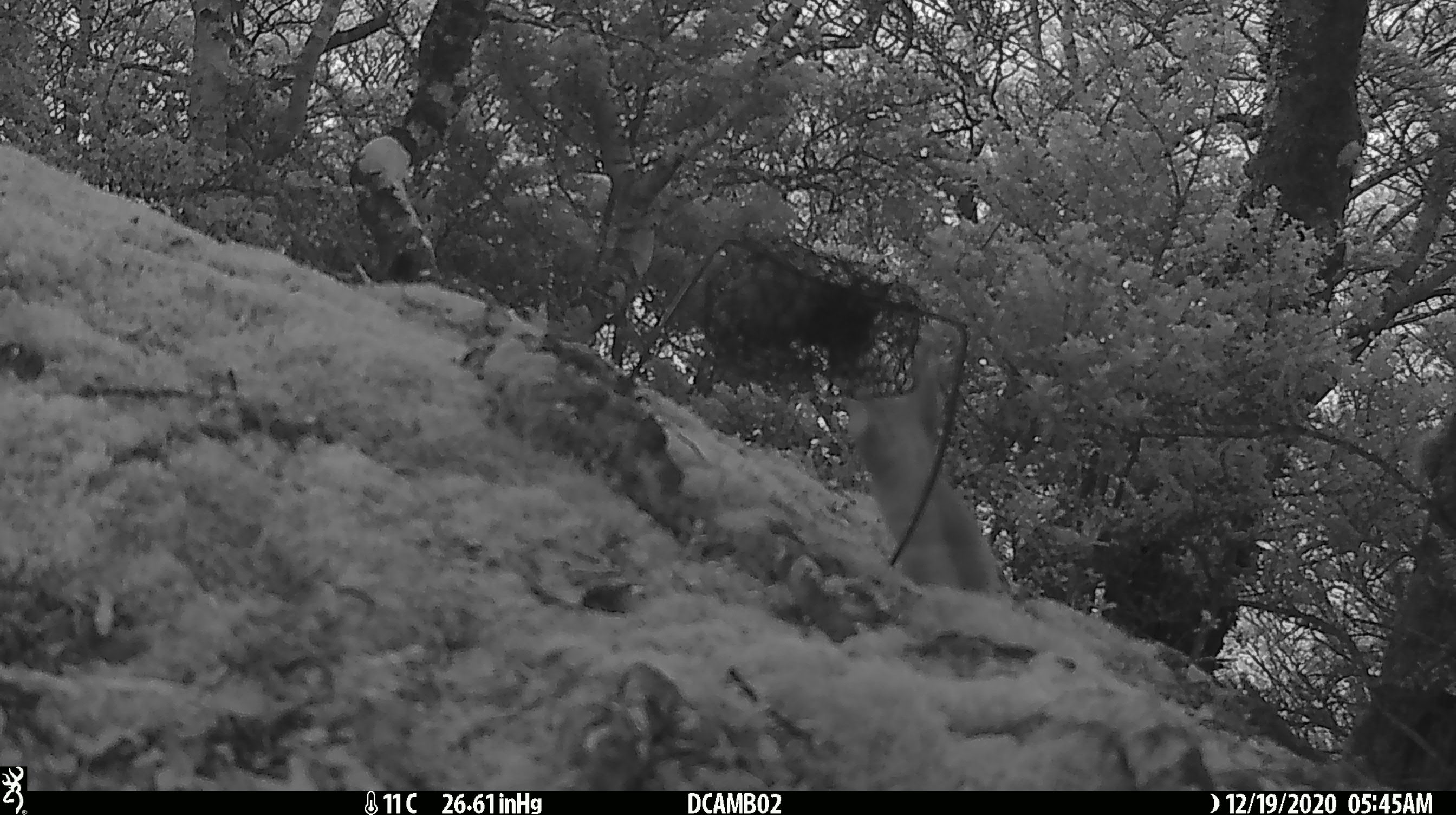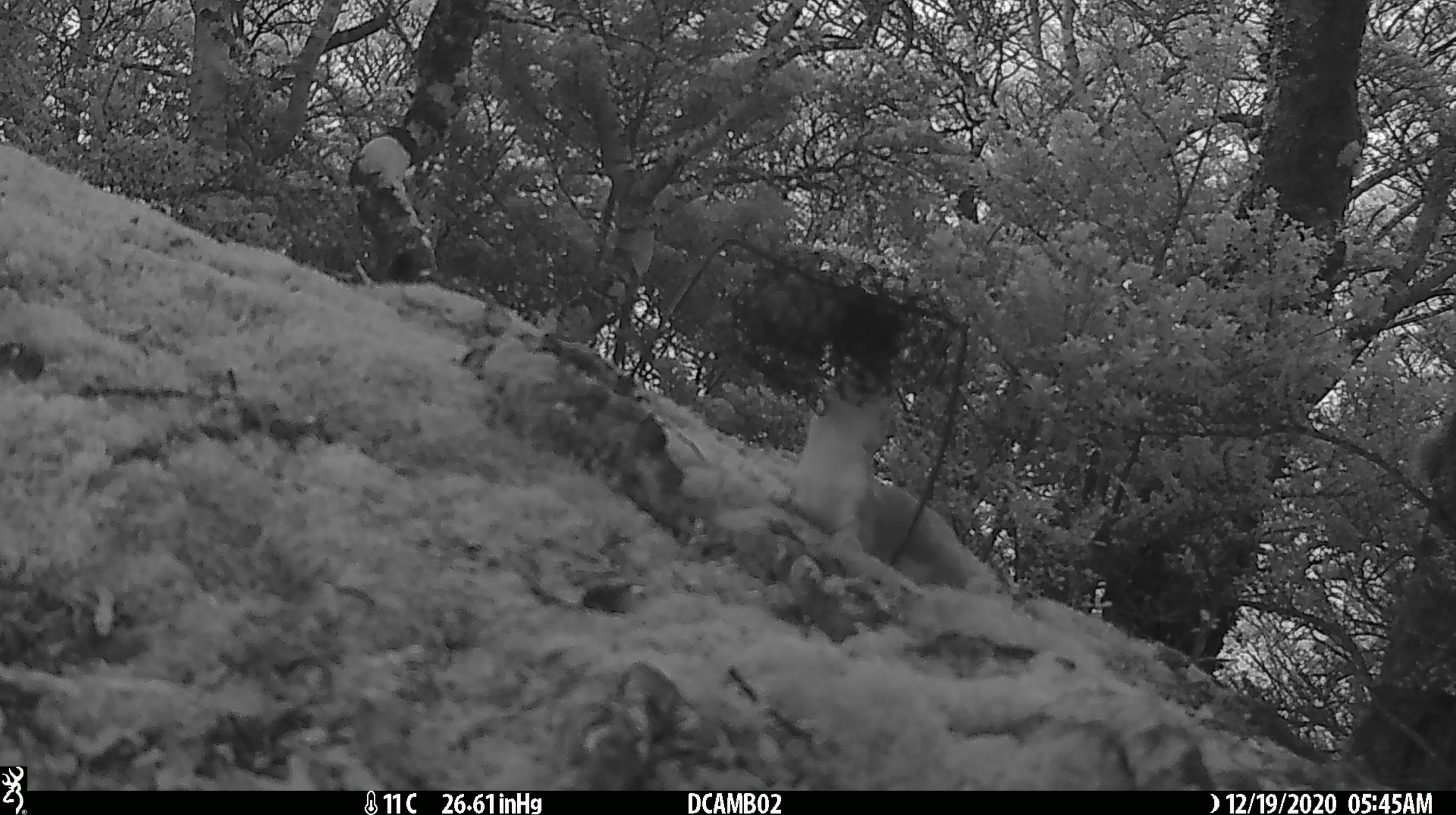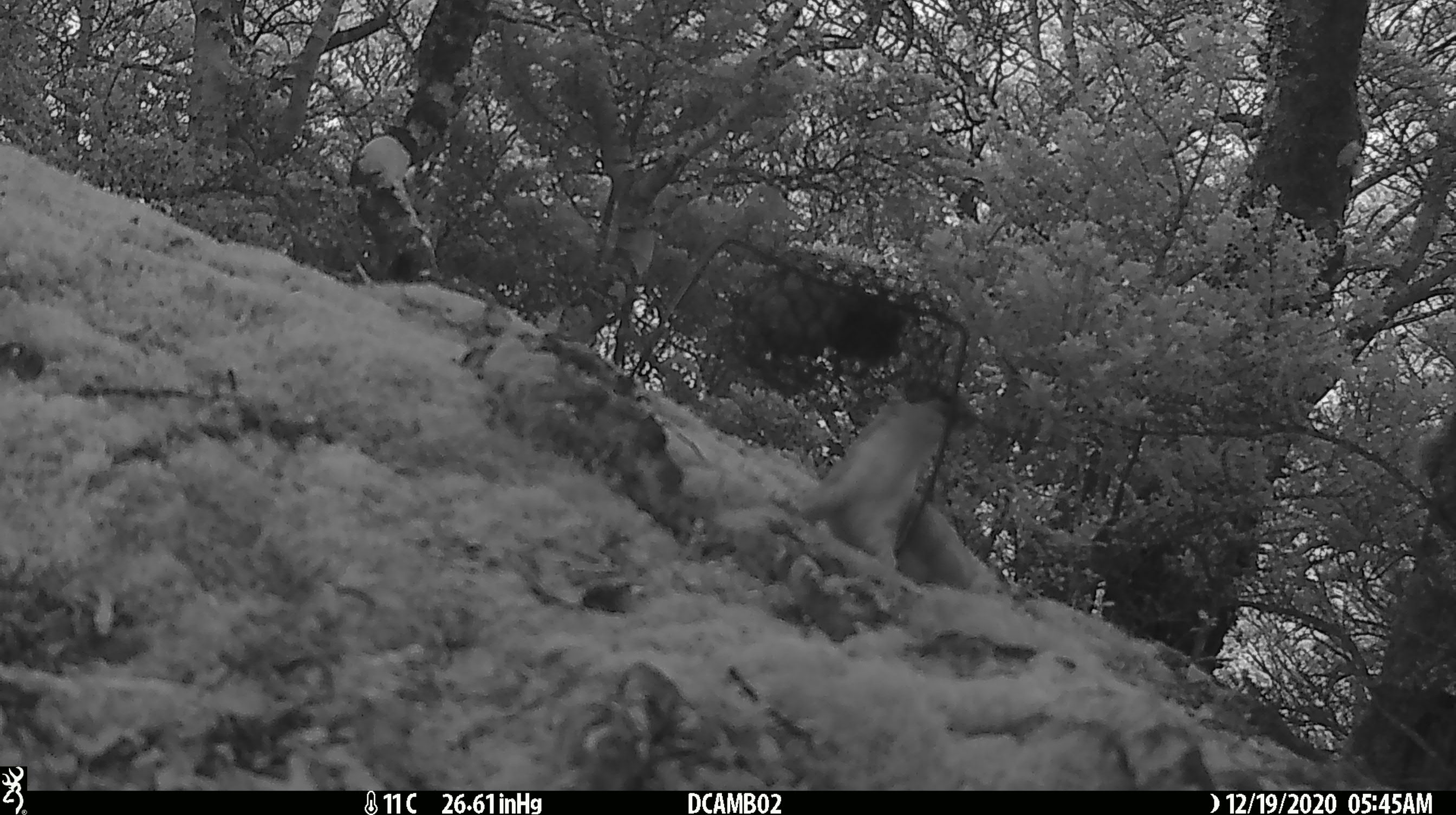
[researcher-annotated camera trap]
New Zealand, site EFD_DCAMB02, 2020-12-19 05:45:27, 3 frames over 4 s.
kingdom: Animalia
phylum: Chordata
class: Mammalia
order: Carnivora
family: Mustelidae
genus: Mustela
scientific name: Mustela erminea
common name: stoat